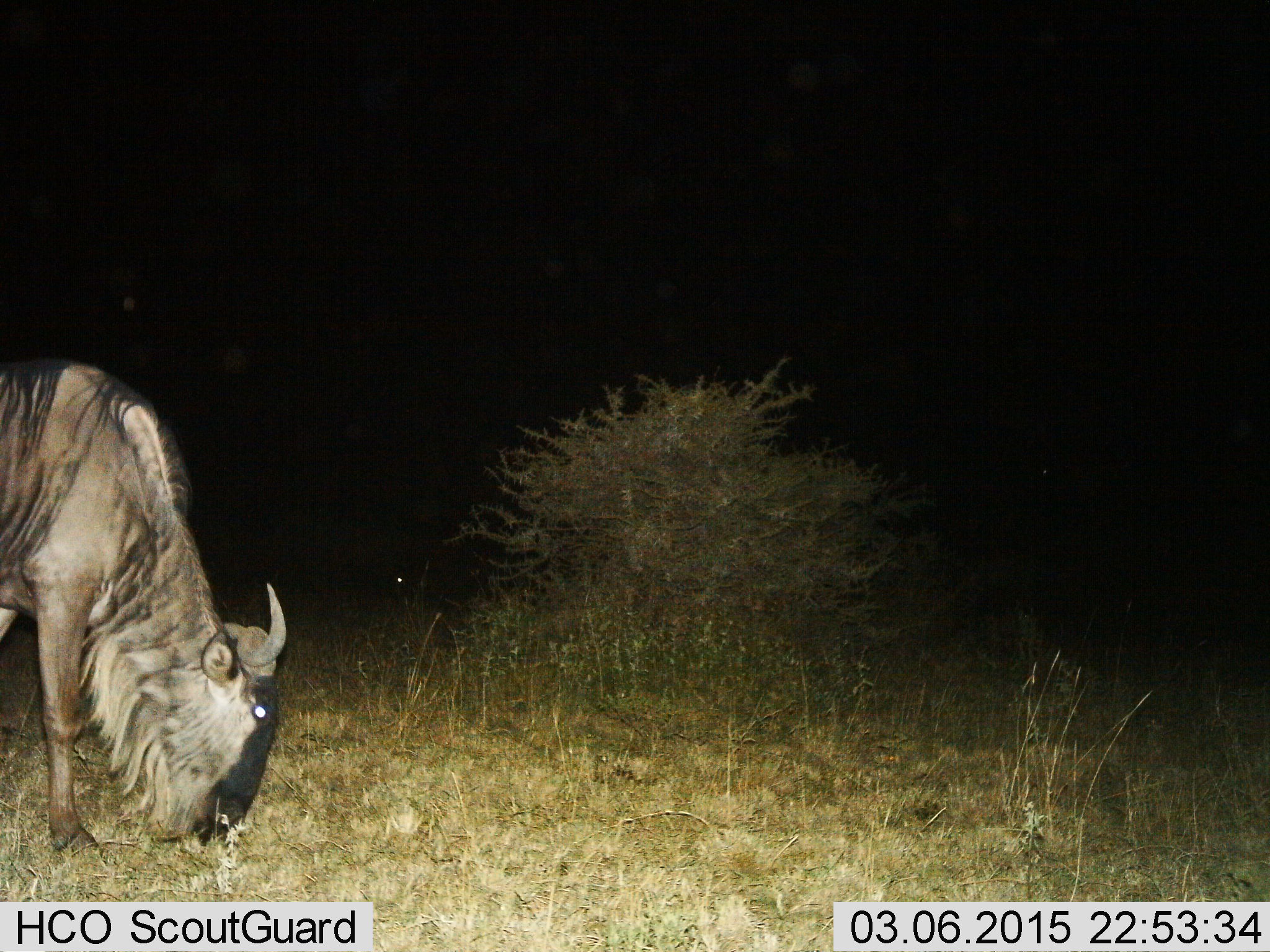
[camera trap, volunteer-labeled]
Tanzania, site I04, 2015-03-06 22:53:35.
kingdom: Animalia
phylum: Chordata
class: Mammalia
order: Artiodactyla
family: Bovidae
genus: Connochaetes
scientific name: Connochaetes taurinus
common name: blue wildebeest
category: wildebeest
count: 1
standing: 30%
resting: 0%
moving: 0%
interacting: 0%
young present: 0%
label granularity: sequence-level